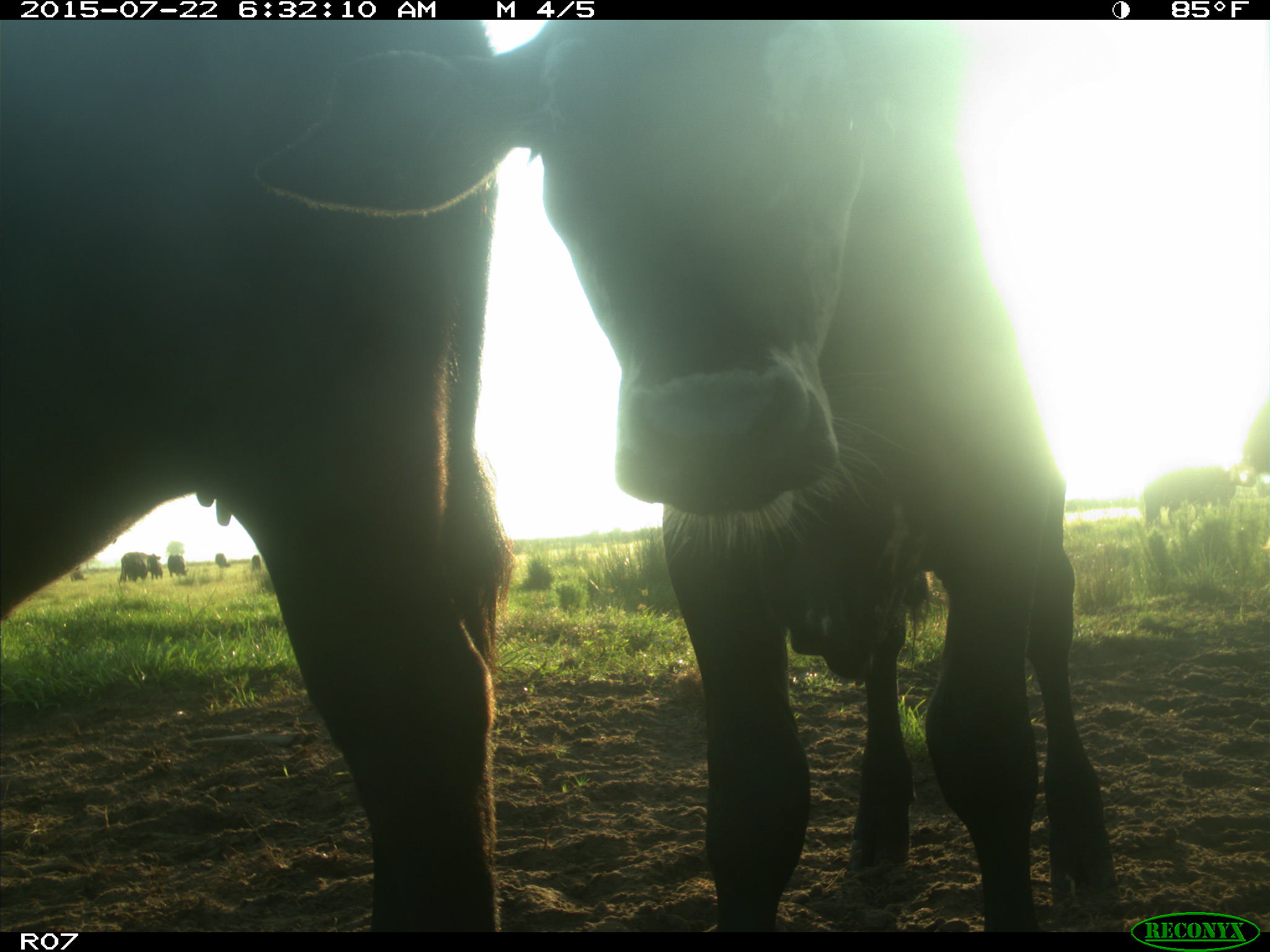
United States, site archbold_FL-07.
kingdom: Animalia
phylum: Chordata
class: Mammalia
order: Artiodactyla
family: Bovidae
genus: Bos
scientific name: Bos taurus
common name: domestic cow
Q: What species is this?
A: Bos taurus (domestic cow).